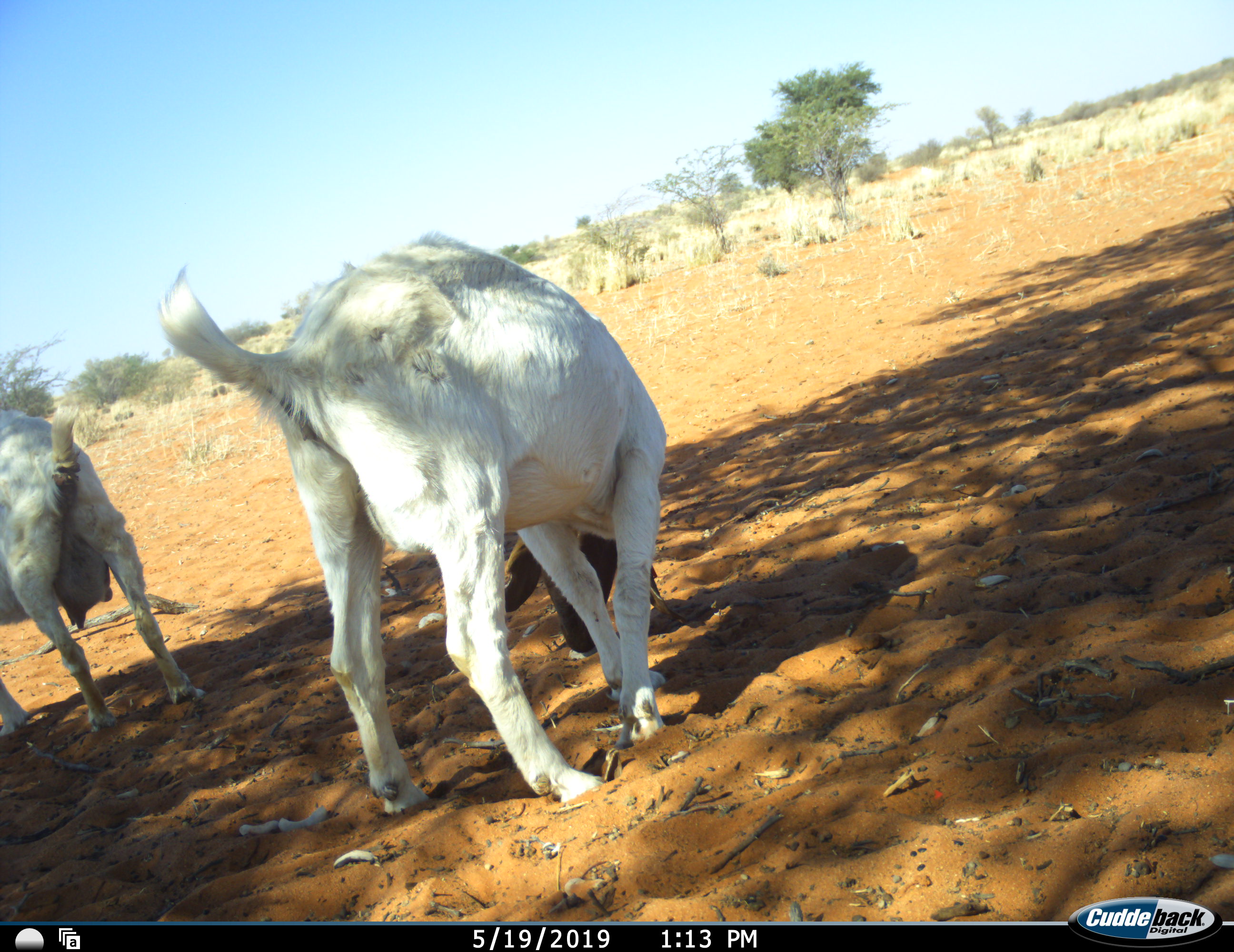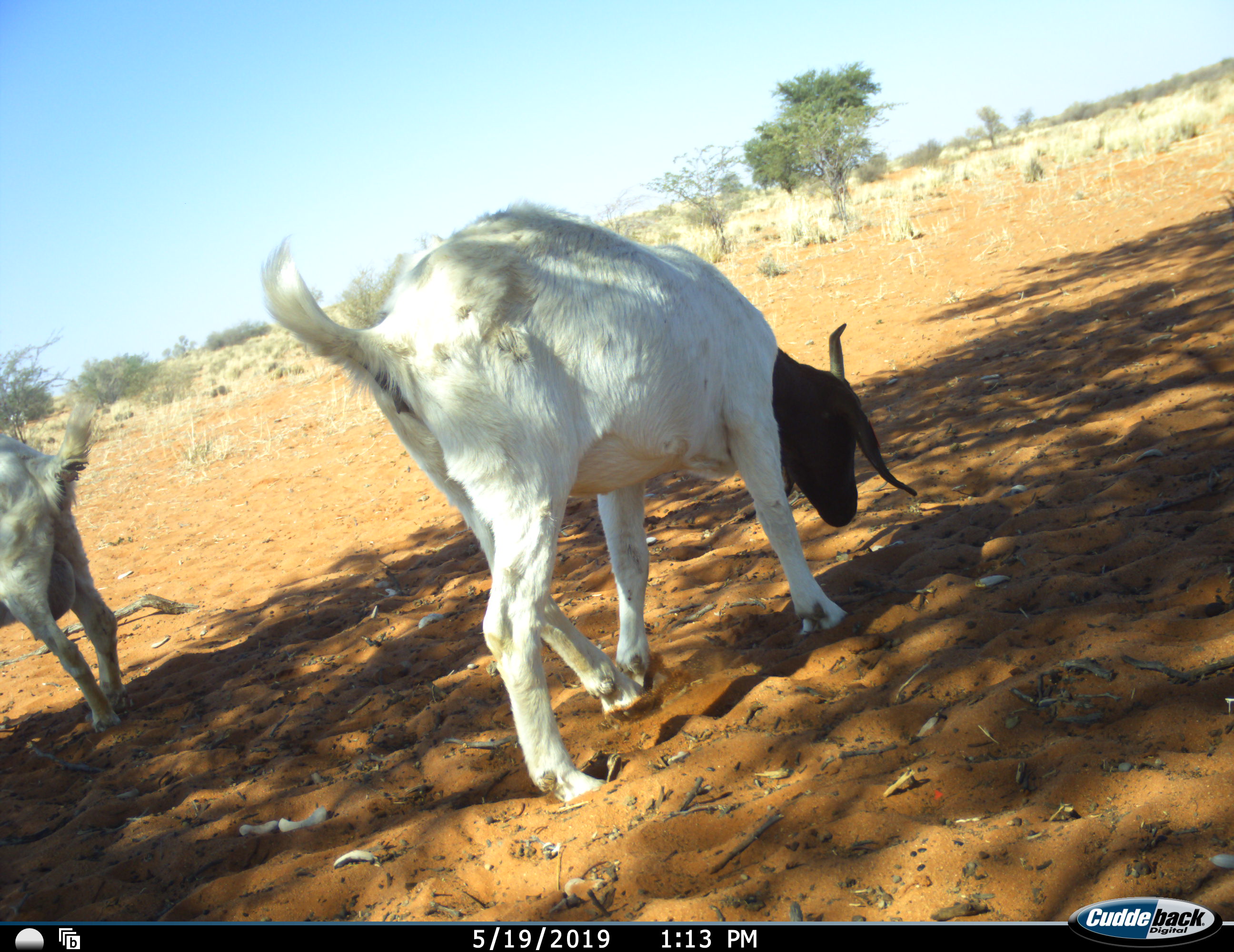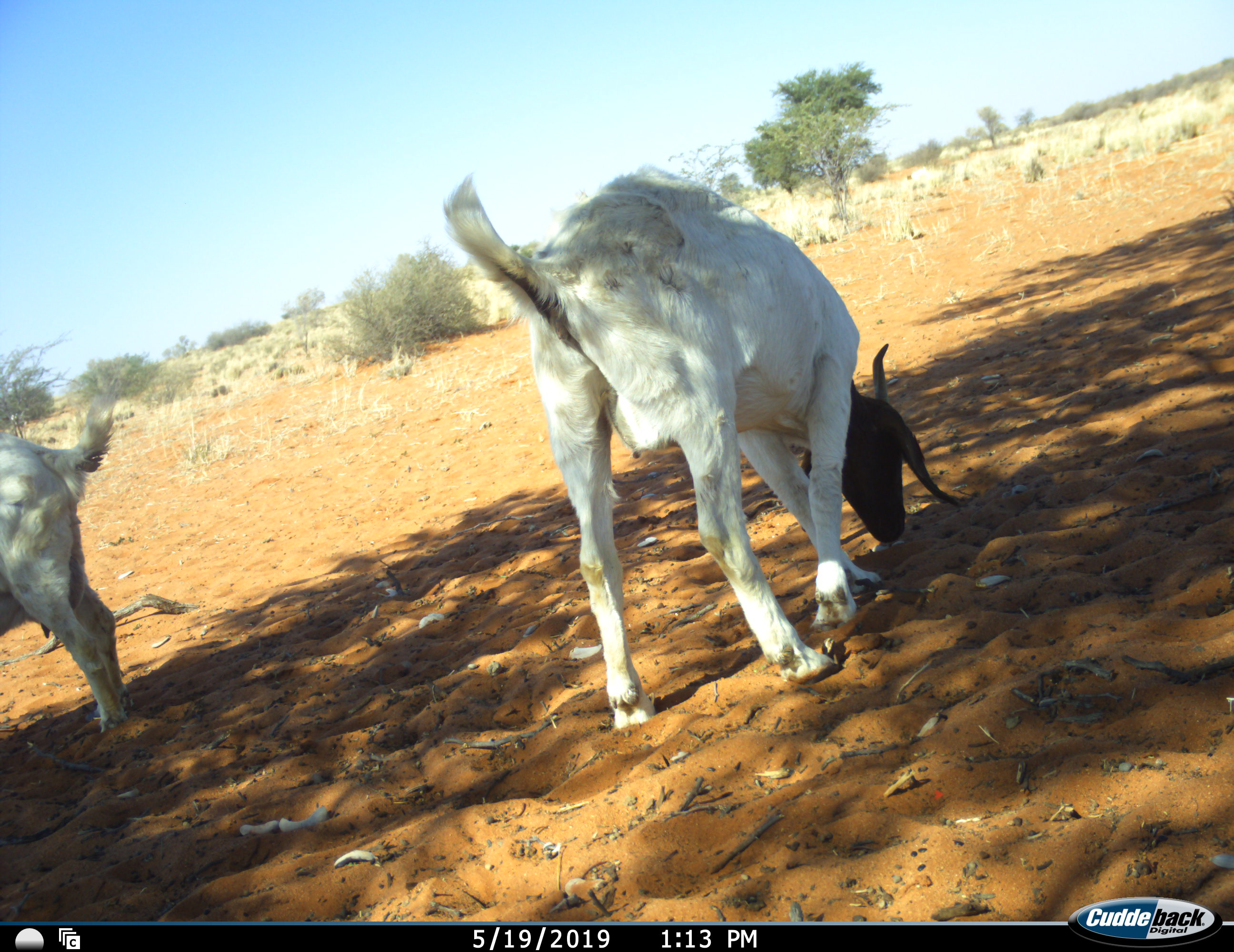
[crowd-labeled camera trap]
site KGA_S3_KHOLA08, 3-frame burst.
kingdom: Animalia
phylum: Chordata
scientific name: Vertebrata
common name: domestic animal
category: domesticanimal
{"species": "domesticanimal (domestic animal) (Vertebrata)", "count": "2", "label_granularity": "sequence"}